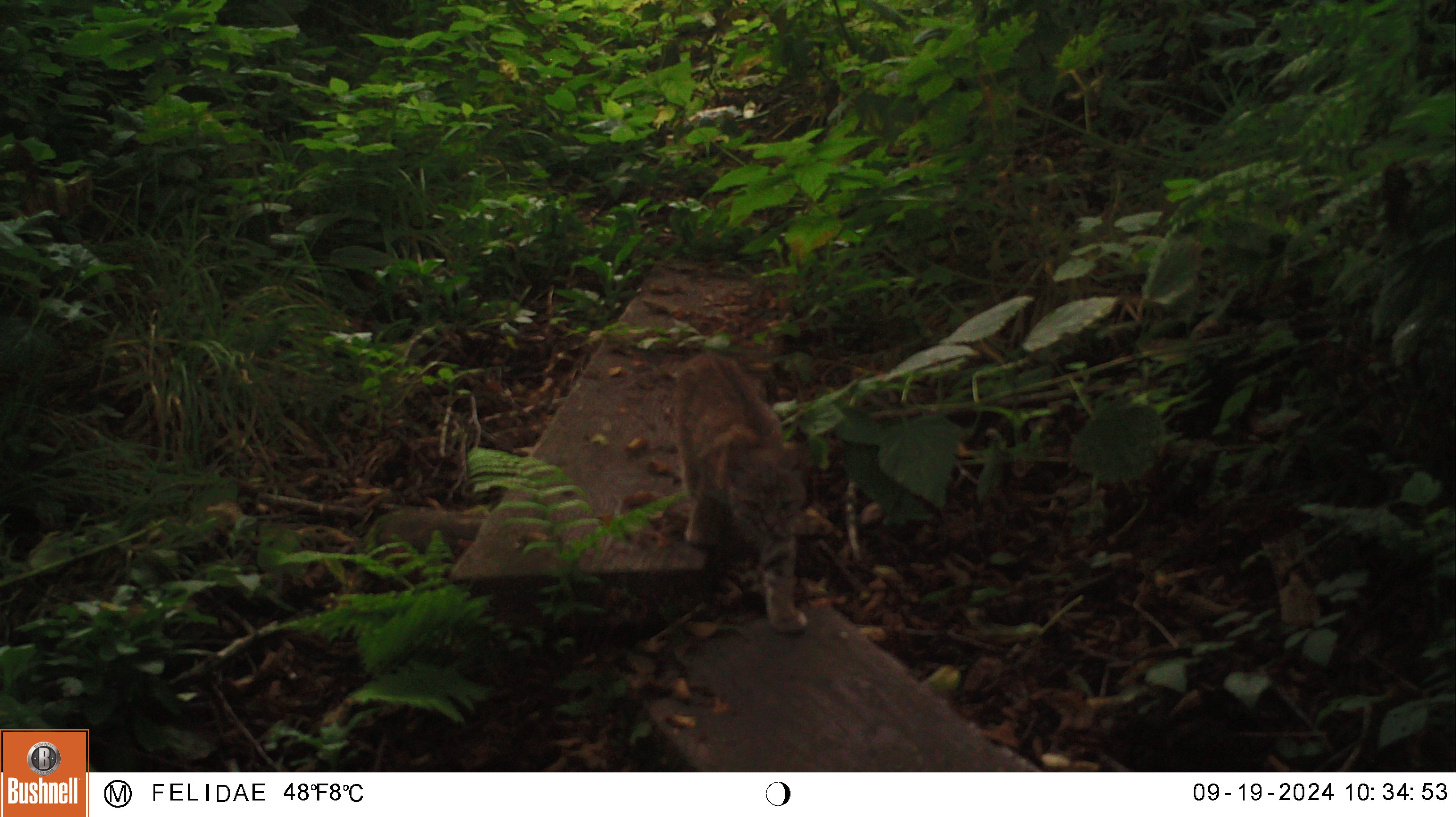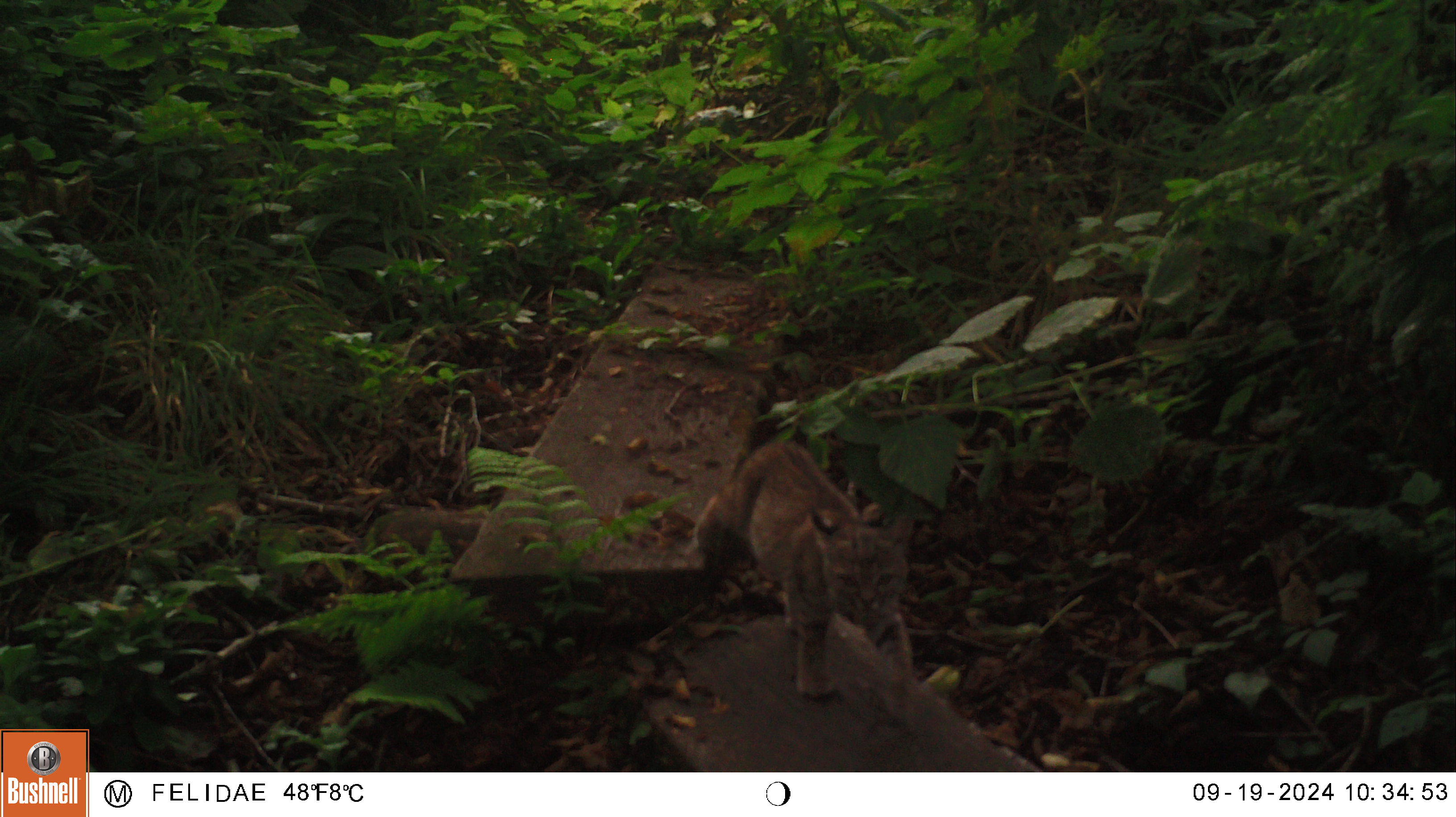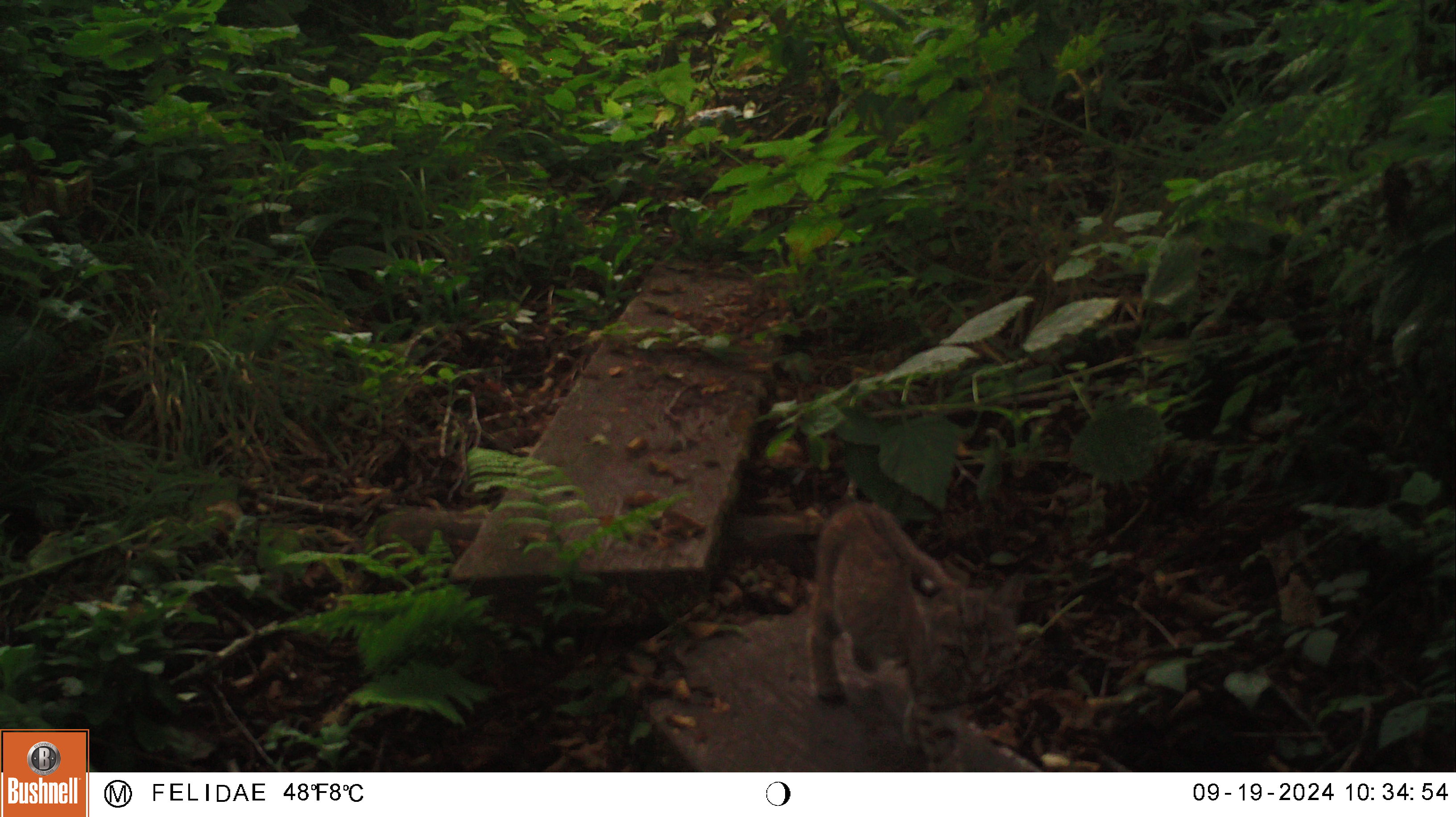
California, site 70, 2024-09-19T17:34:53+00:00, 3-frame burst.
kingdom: Animalia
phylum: Chordata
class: Mammalia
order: Carnivora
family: Felidae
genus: Lynx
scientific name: Lynx rufus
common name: bobcat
Bobcat (Lynx rufus).